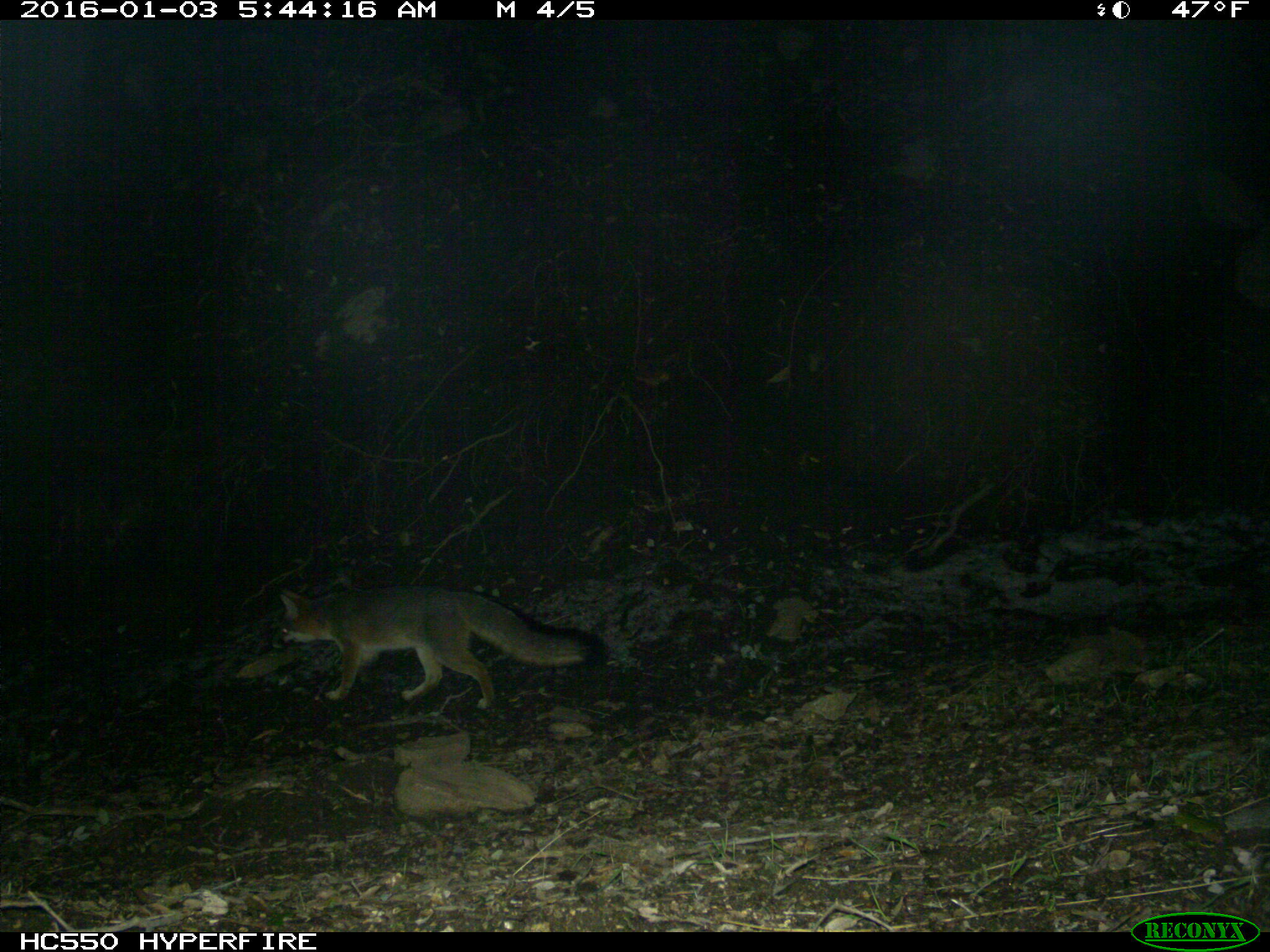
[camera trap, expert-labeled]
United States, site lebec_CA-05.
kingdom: Animalia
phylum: Chordata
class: Mammalia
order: Carnivora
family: Canidae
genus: Urocyon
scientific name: Urocyon cinereoargenteus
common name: gray fox